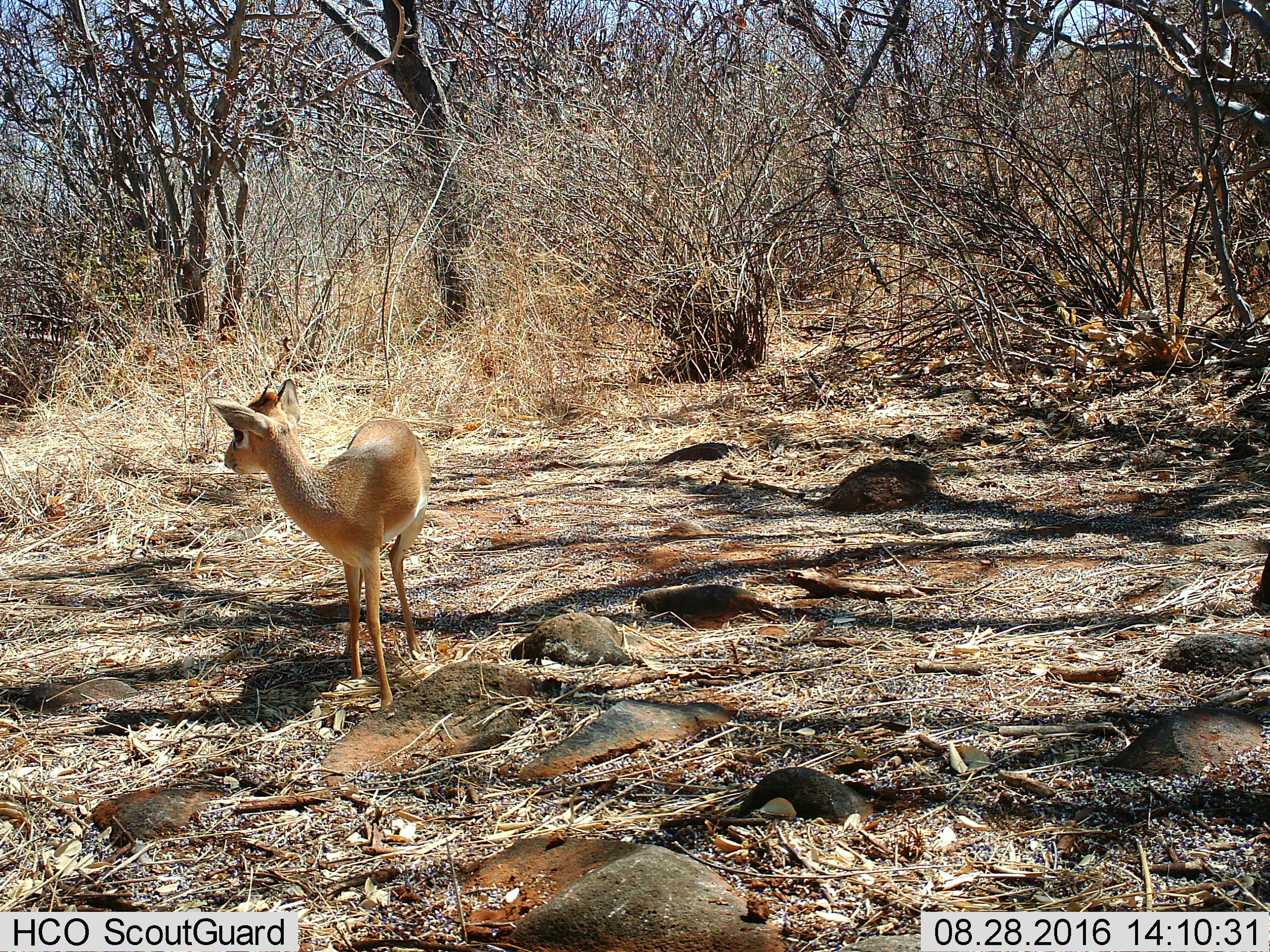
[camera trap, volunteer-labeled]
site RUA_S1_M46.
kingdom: Animalia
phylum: Chordata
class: Mammalia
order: Artiodactyla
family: Bovidae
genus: Madoqua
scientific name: Madoqua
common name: dik-dik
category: dikdik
Dikdik (dik-dik) (Madoqua), count 1. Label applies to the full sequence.